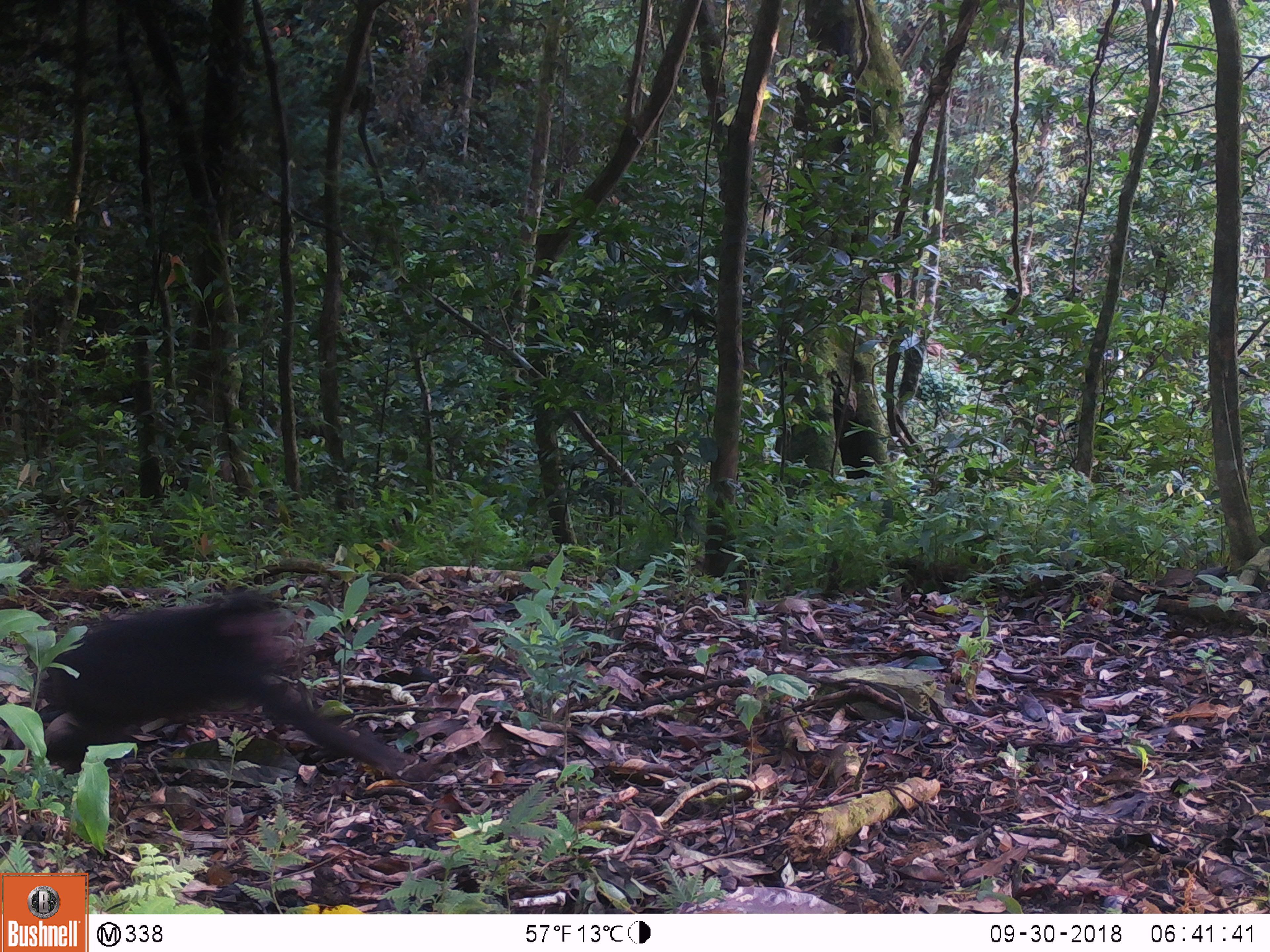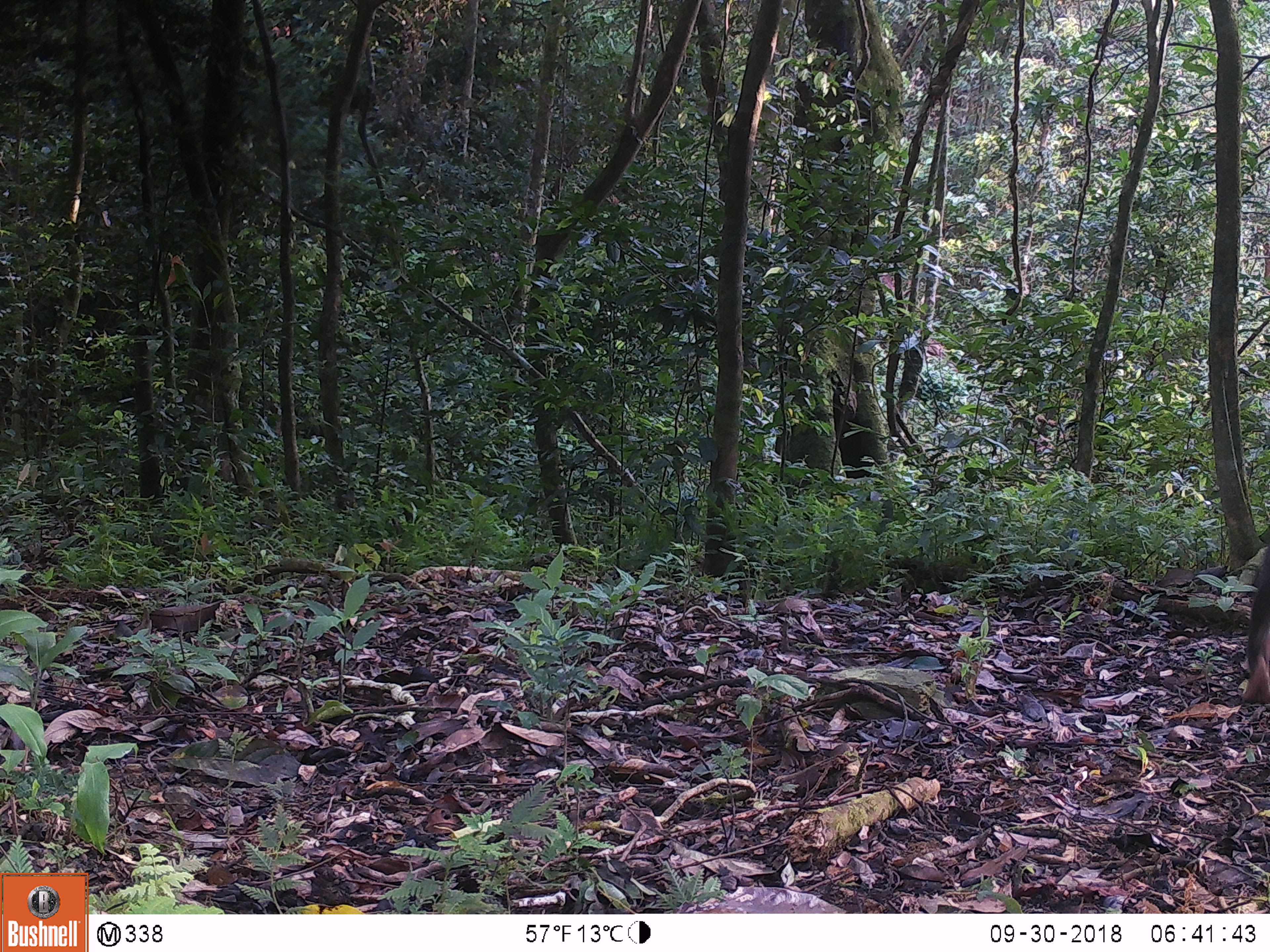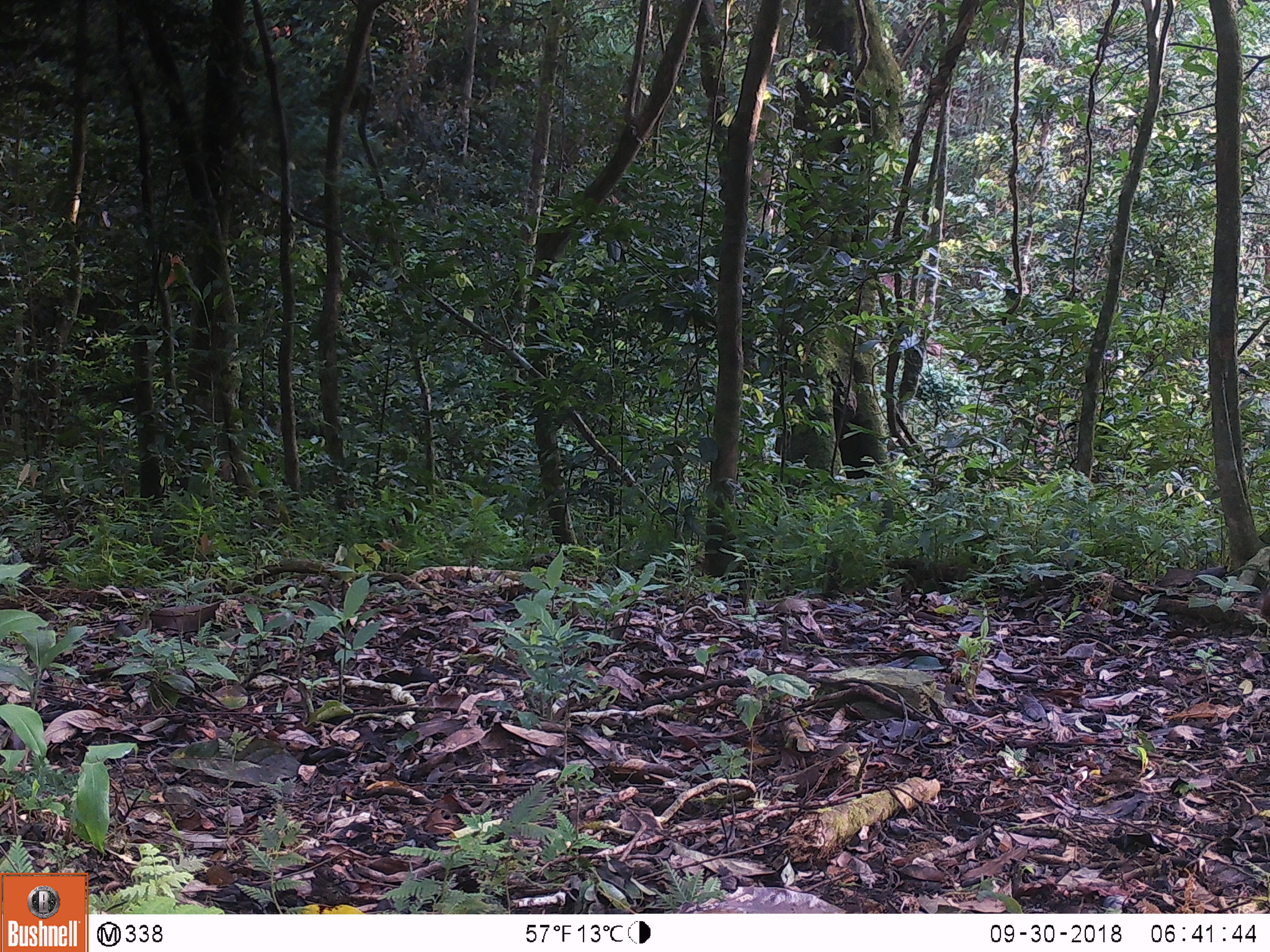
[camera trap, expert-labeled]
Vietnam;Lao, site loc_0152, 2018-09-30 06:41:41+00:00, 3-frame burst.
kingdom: Animalia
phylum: Chordata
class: Mammalia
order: Primates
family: Cercopithecidae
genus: Macaca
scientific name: Macaca arctoides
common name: stump-tailed macaque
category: stump tailed macaque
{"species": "stump tailed macaque (stump-tailed macaque) (Macaca arctoides)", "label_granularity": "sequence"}